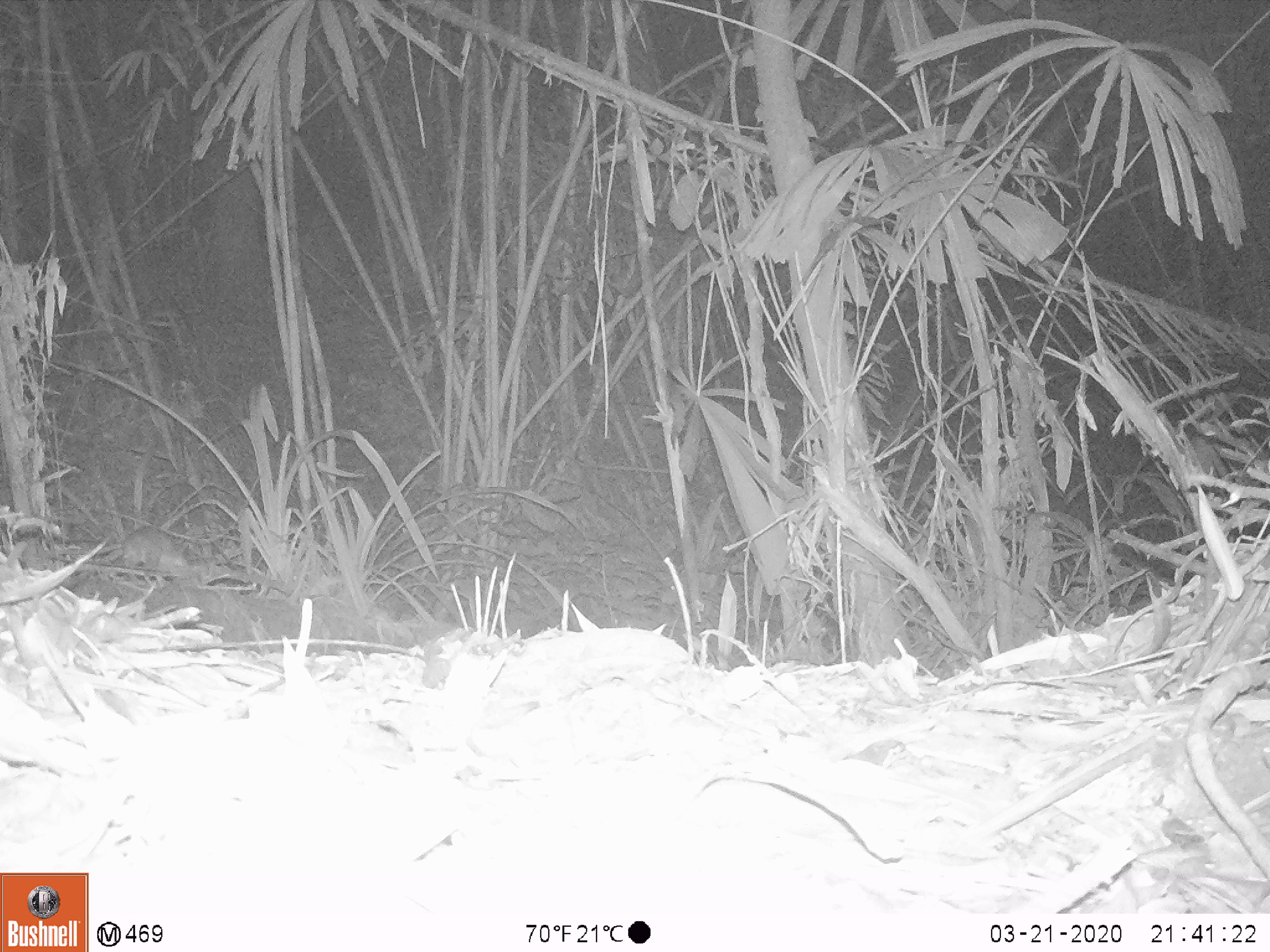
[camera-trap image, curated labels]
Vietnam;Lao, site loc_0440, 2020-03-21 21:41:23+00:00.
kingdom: Animalia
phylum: Chordata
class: Mammalia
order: Rodentia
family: Muridae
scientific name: Muridae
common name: old-world mice and rats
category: unidentified murid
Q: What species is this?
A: Unidentified murid (old-world mice and rats) (Muridae).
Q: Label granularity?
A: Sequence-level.